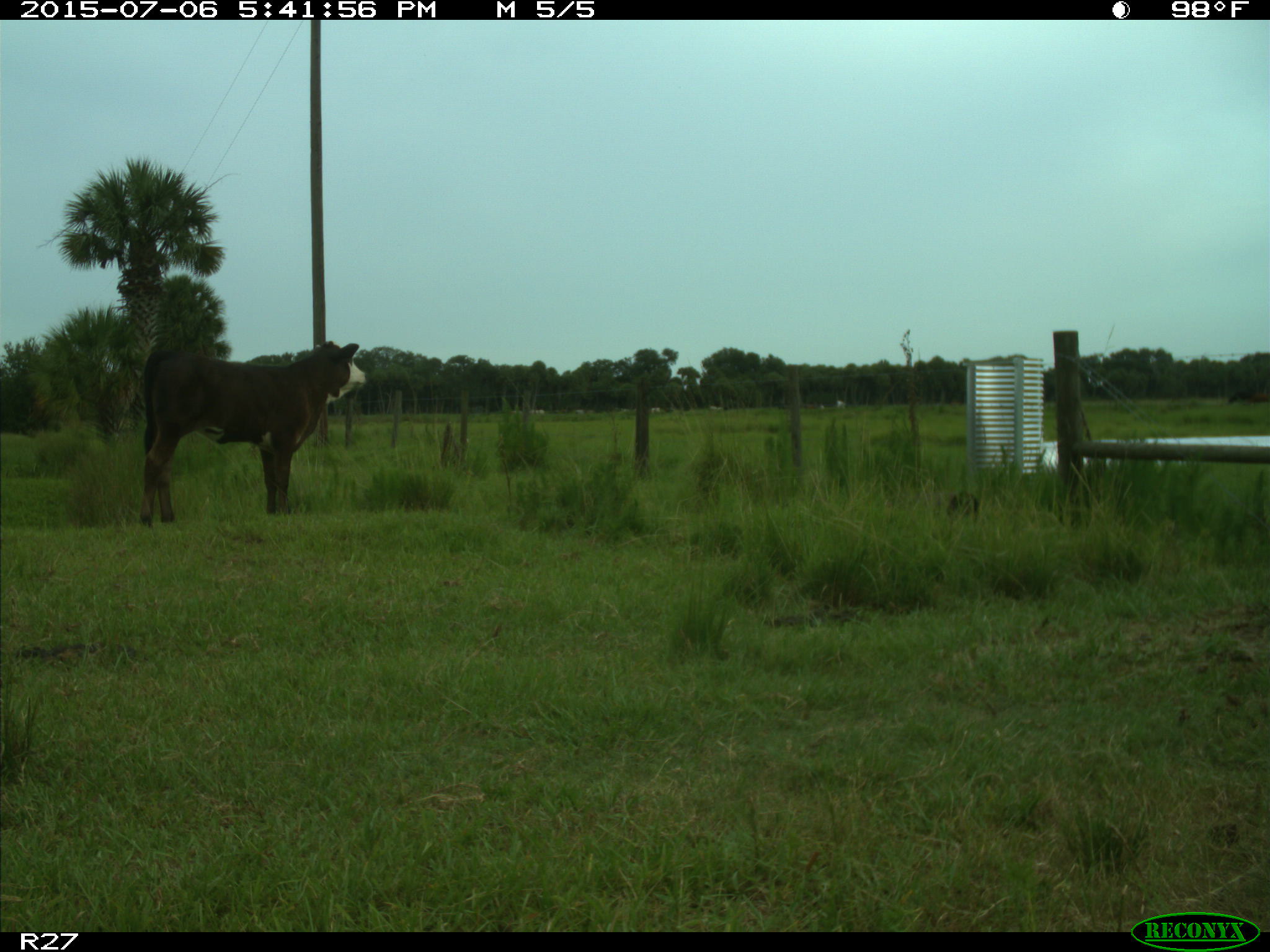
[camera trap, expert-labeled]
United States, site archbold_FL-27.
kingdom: Animalia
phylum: Chordata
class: Mammalia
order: Artiodactyla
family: Bovidae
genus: Bos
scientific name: Bos taurus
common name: domestic cow